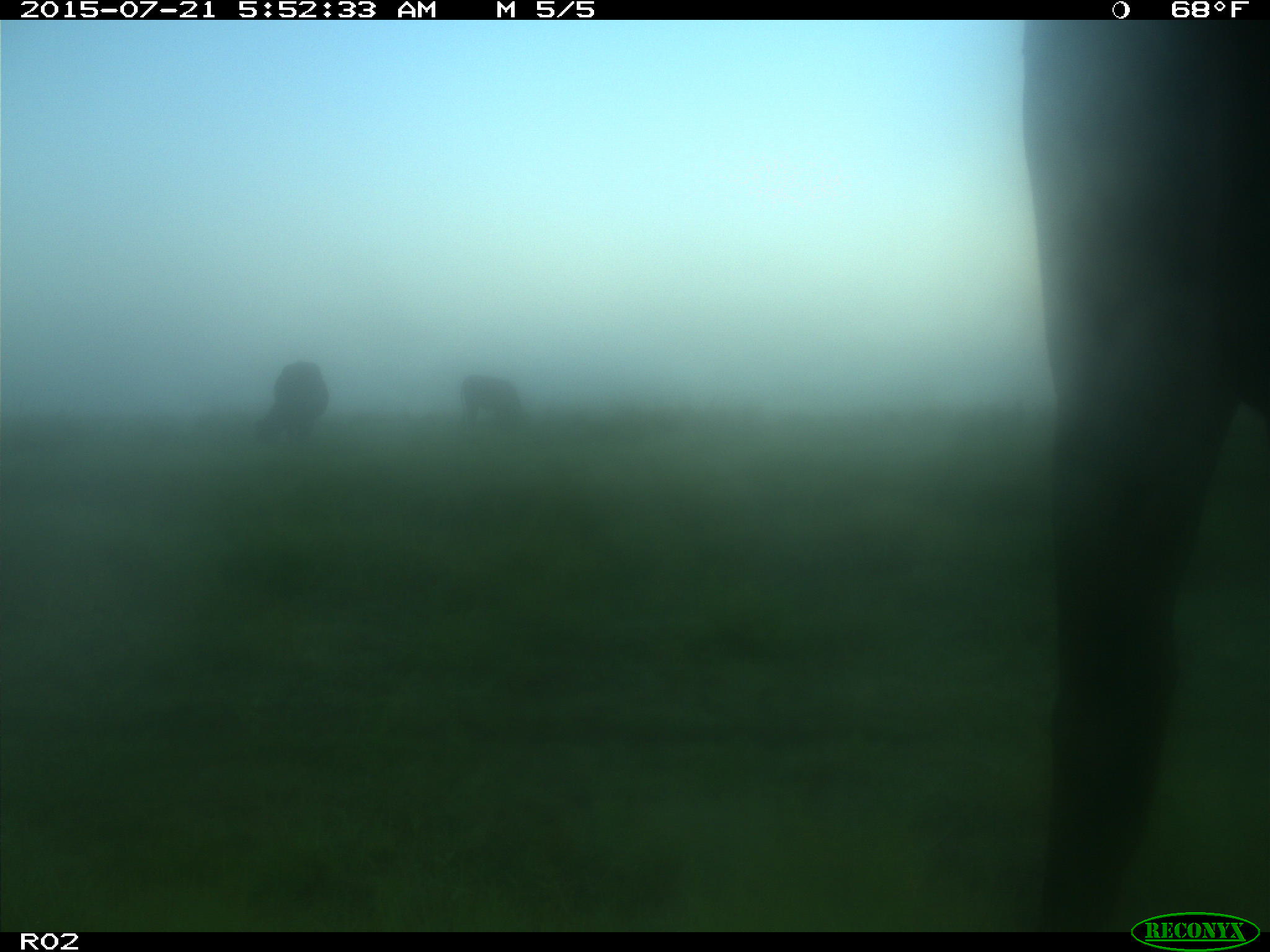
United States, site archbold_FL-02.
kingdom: Animalia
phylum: Chordata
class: Mammalia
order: Artiodactyla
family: Bovidae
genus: Bos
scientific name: Bos taurus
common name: domestic cow